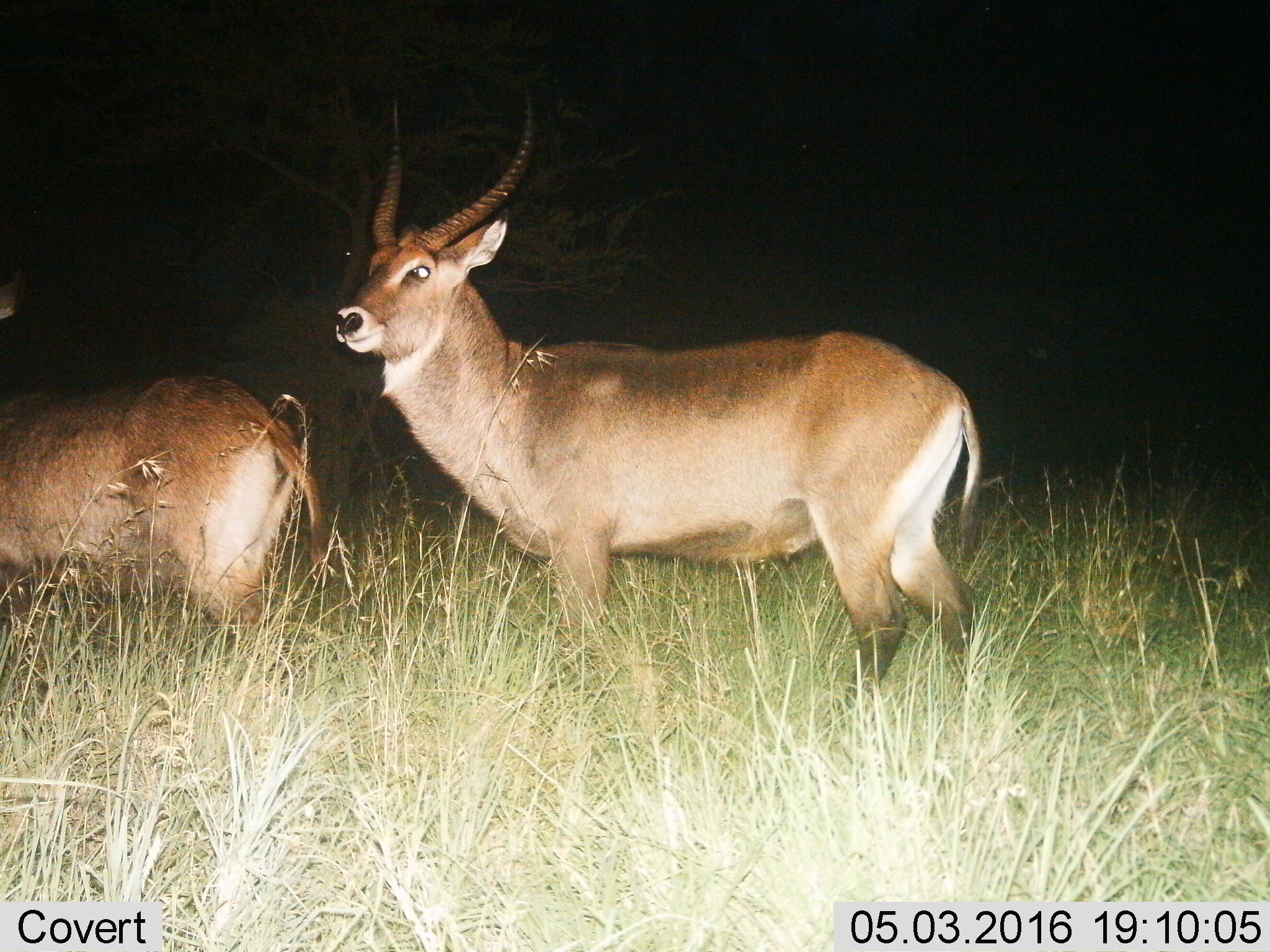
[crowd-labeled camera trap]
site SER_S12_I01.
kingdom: Animalia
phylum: Chordata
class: Mammalia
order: Artiodactyla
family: Bovidae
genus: Kobus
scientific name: Kobus ellipsiprymnus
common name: waterbuck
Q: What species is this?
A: Waterbuck (Kobus ellipsiprymnus).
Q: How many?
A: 2.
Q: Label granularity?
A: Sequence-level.